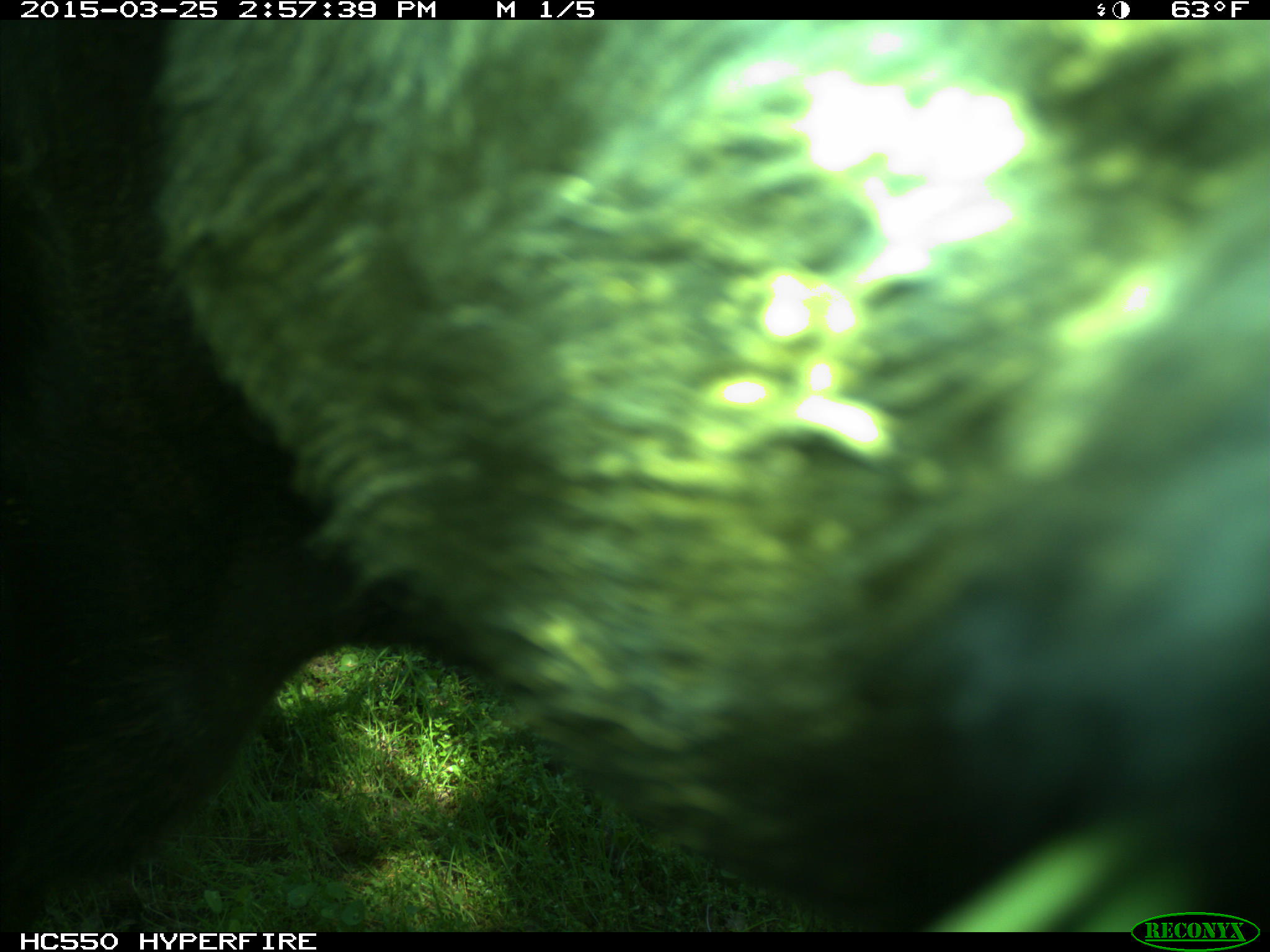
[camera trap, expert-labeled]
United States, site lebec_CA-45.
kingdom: Animalia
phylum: Chordata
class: Mammalia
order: Artiodactyla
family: Bovidae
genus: Bos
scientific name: Bos taurus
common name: domestic cow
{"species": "Bos taurus (domestic cow)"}